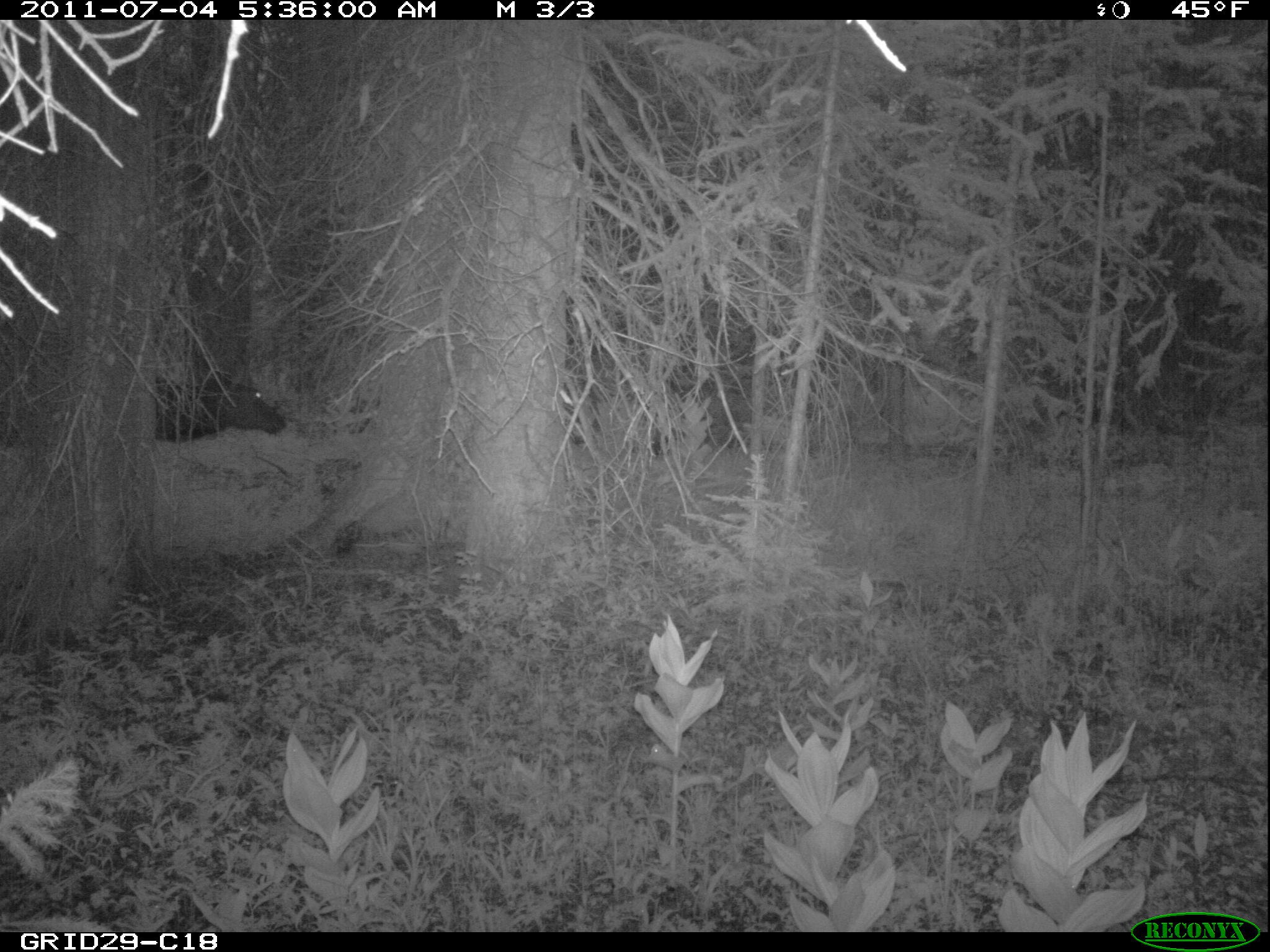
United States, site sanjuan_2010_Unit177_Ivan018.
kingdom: Animalia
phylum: Chordata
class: Mammalia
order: Artiodactyla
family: Cervidae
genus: Cervus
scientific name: Cervus elaphus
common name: red deer